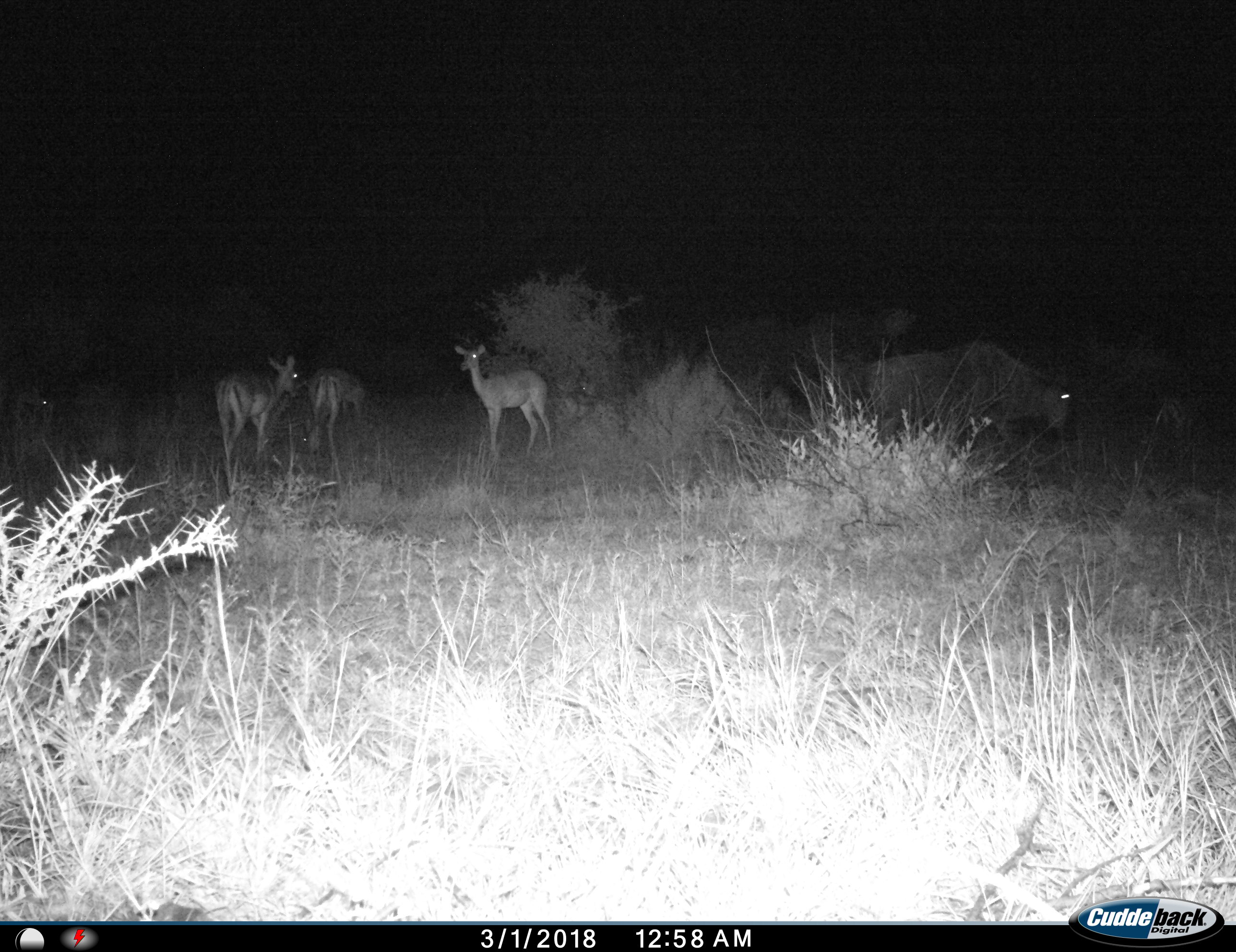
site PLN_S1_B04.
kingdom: Animalia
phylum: Chordata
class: Mammalia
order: Artiodactyla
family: Bovidae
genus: Aepyceros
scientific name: Aepyceros melampus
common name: impala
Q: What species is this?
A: Impala (Aepyceros melampus).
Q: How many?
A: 4.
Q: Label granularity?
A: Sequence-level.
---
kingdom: Animalia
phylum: Chordata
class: Mammalia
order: Artiodactyla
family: Bovidae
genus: Connochaetes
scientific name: Connochaetes taurinus taurinus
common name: blue wildebeest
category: wildebeestblue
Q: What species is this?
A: Wildebeestblue (blue wildebeest) (Connochaetes taurinus taurinus).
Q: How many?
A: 1.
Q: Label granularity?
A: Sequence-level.